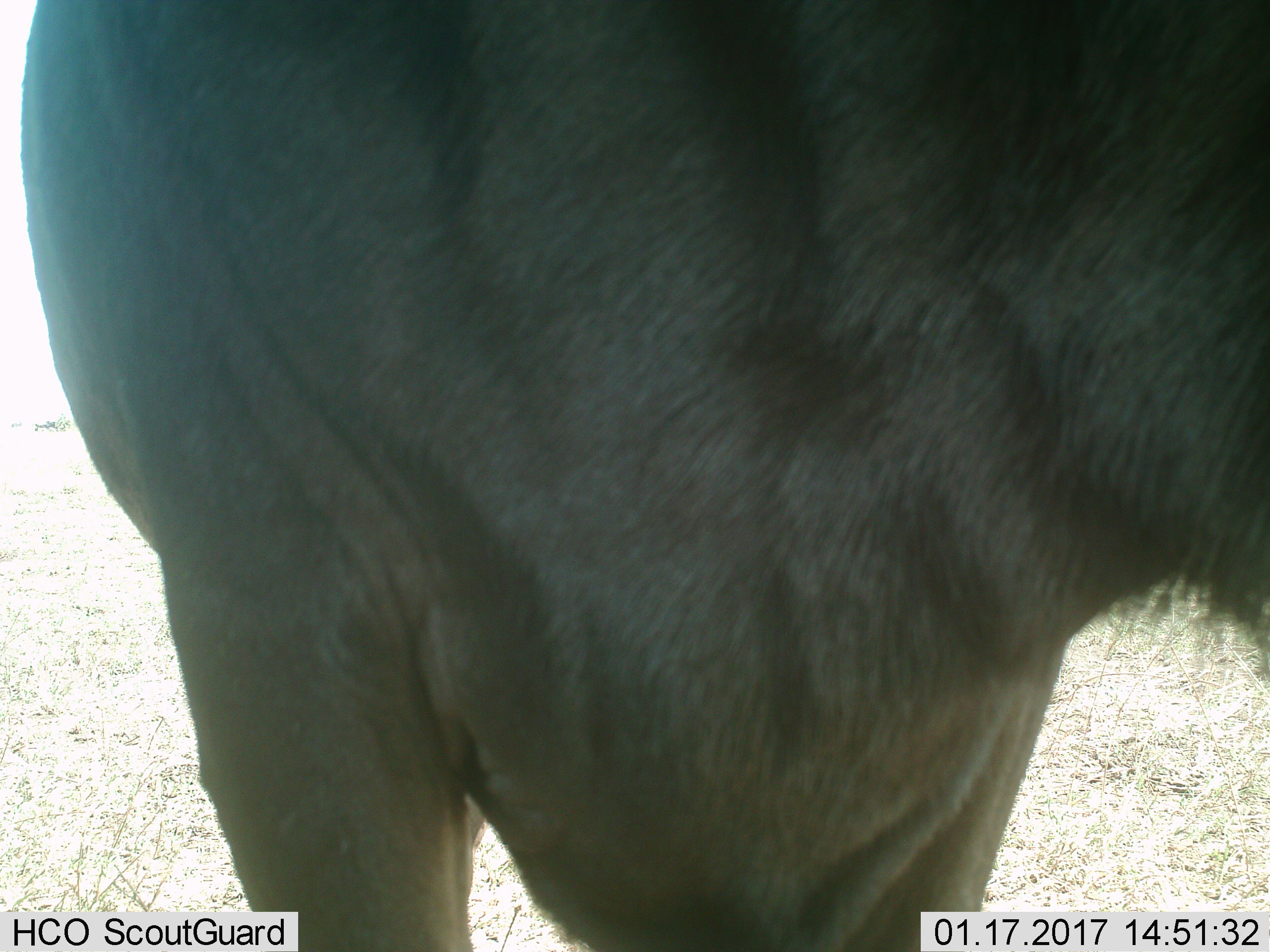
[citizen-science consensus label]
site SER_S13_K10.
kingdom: Animalia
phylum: Chordata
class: Mammalia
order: Artiodactyla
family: Bovidae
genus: Connochaetes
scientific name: Connochaetes taurinus taurinus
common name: blue wildebeest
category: wildebeestblue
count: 1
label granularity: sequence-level